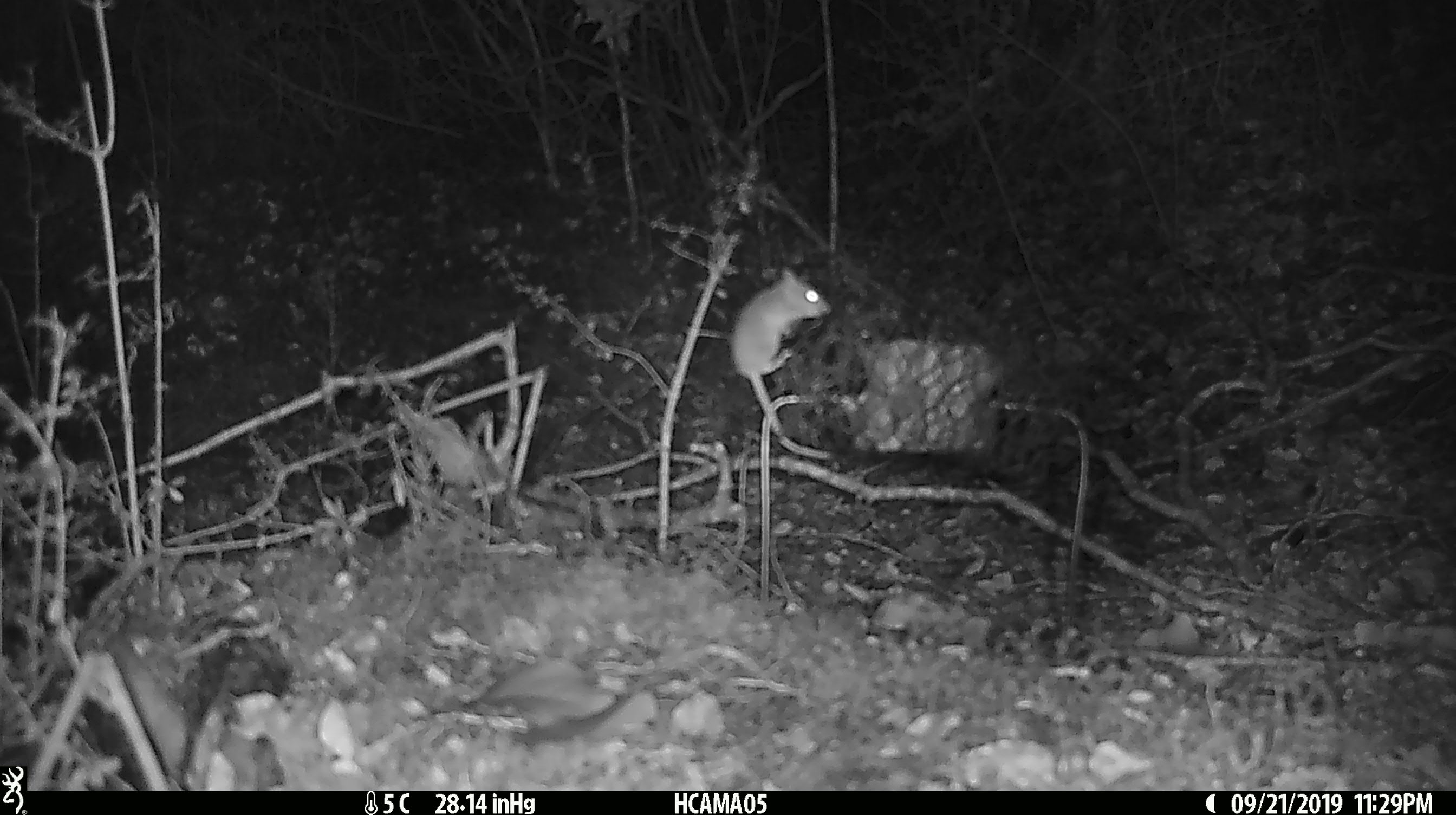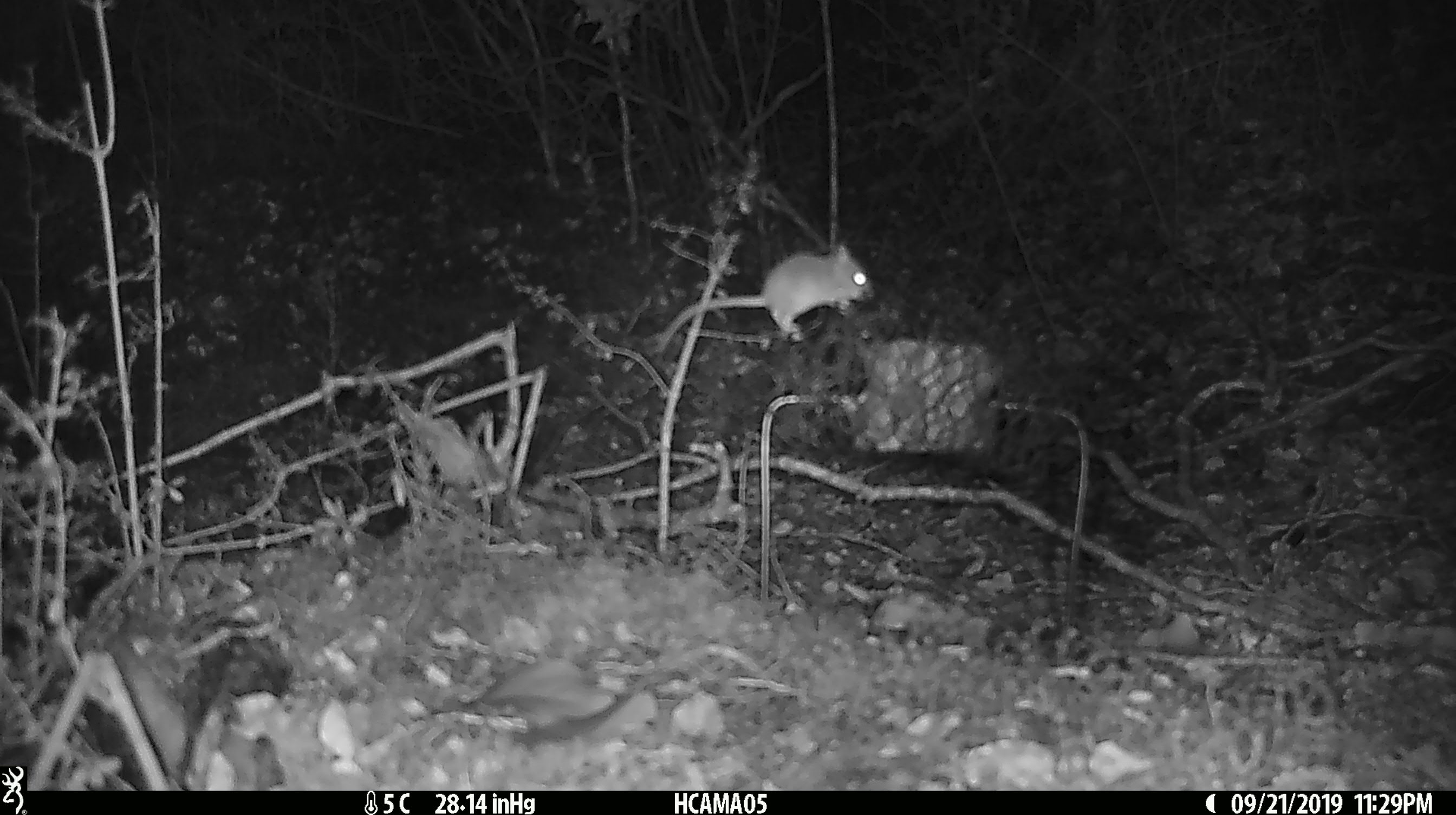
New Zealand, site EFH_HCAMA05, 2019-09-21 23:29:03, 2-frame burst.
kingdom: Animalia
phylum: Chordata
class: Mammalia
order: Rodentia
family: Muridae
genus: Mus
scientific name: Mus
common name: mouse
Mouse (Mus).